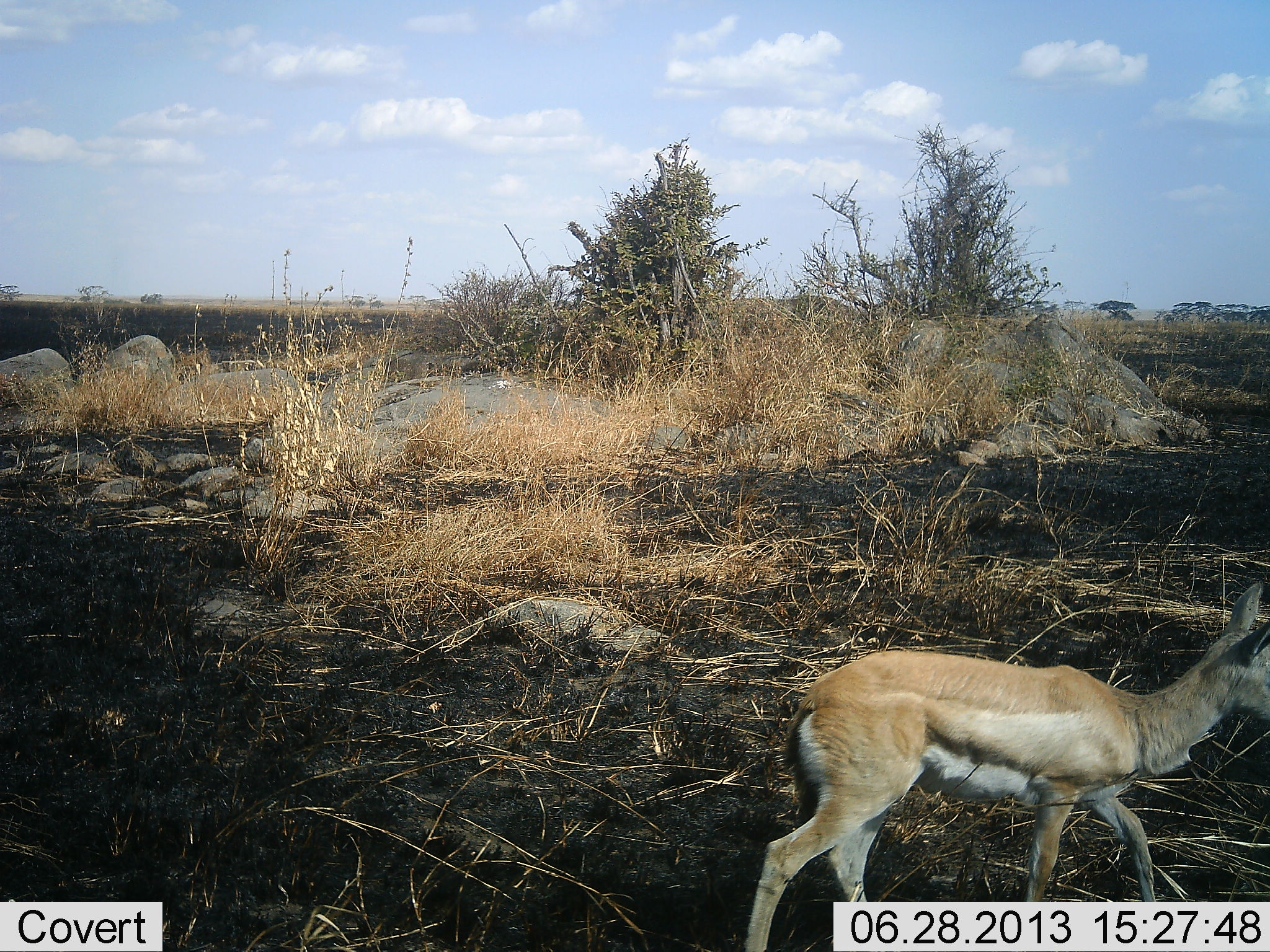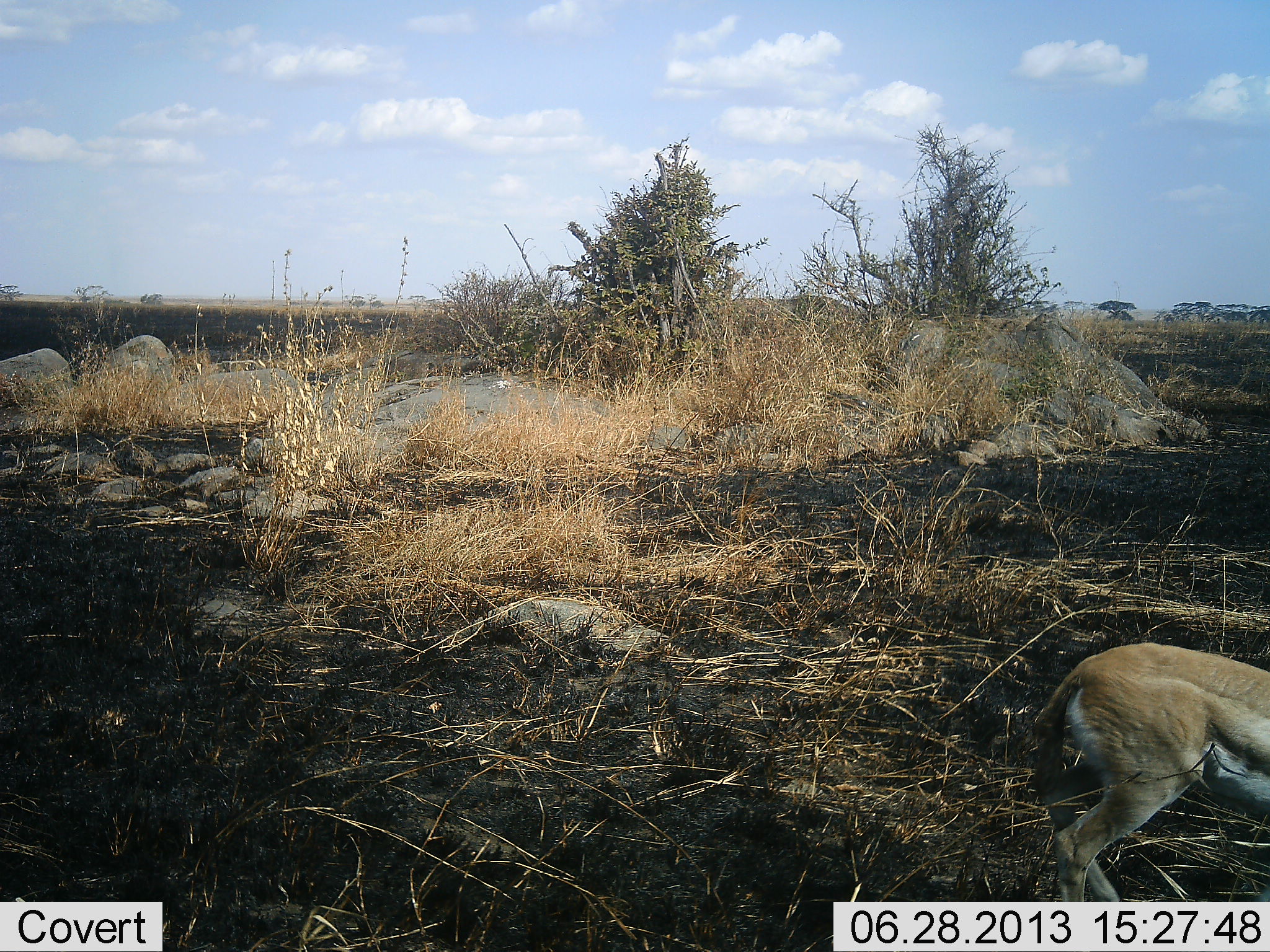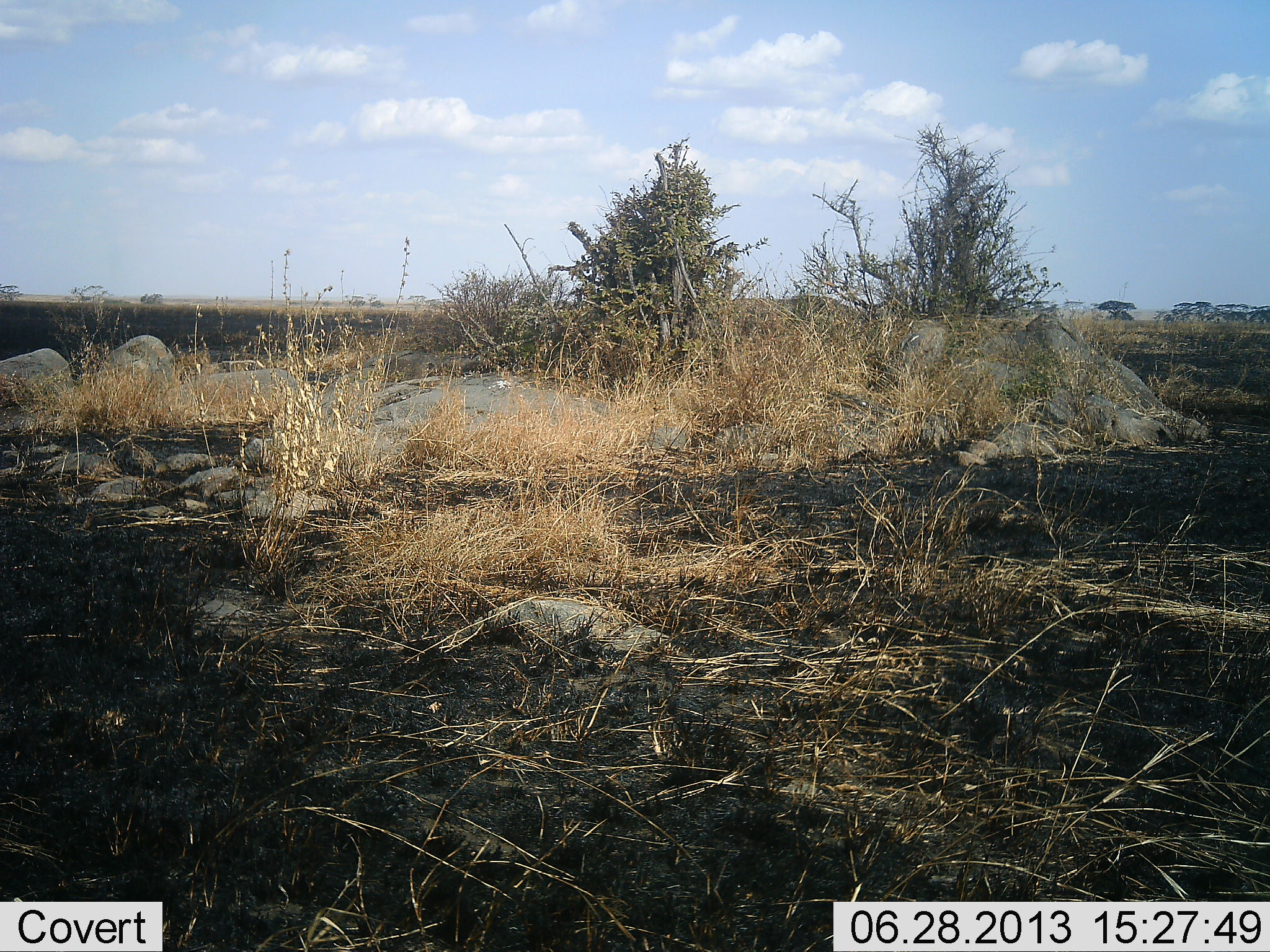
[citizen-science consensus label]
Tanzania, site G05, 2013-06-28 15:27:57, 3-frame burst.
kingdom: Animalia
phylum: Chordata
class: Mammalia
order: Artiodactyla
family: Bovidae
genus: Eudorcas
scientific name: Eudorcas thomsonii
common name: thomson's gazelle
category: gazellethomsons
Gazellethomsons (thomson's gazelle) (Eudorcas thomsonii), count 1. Behavior (volunteer vote fractions): standing 0%, resting 0%, moving 100%, interacting 0%. Young present (vote fraction): 20%. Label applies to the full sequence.